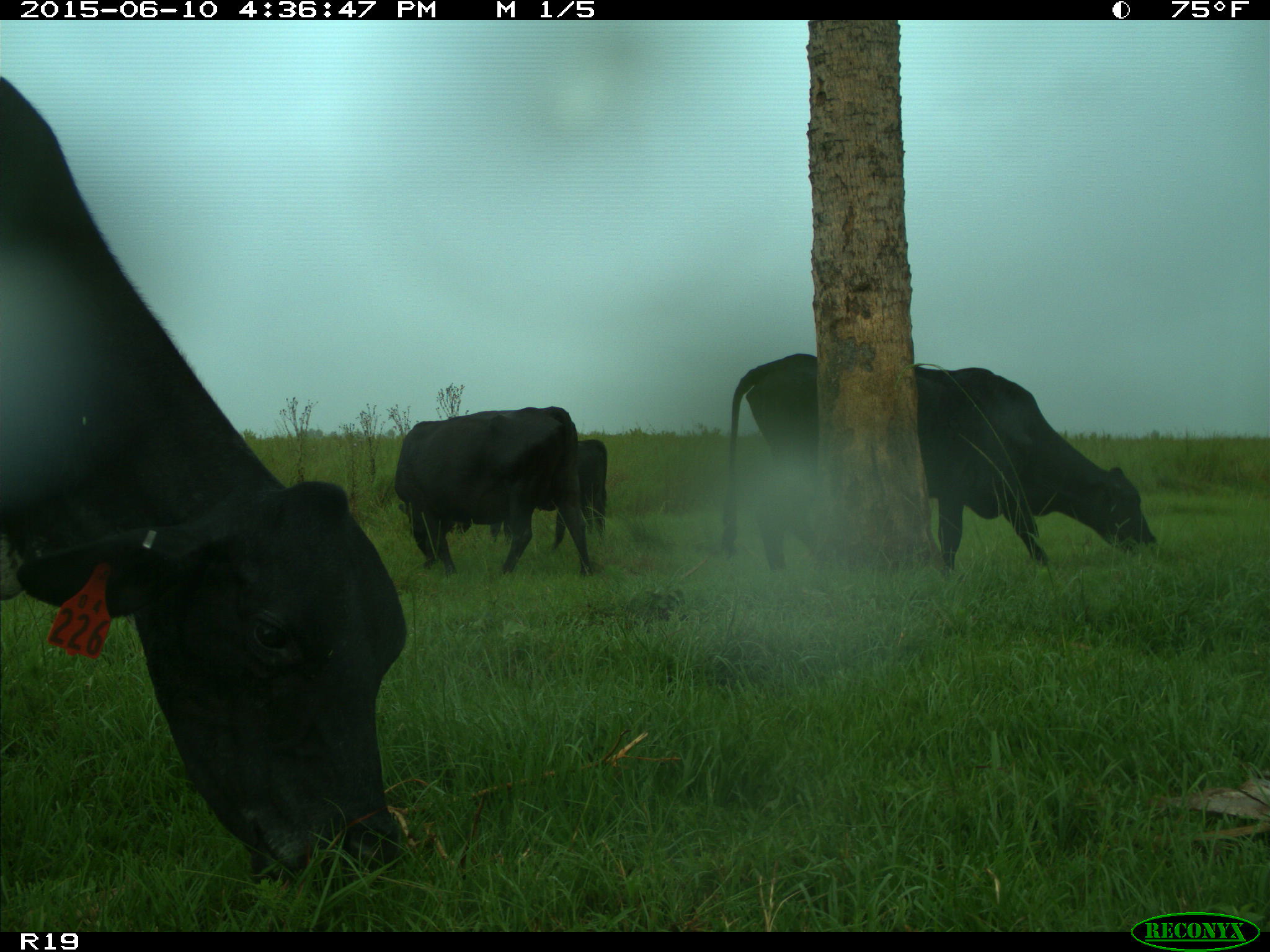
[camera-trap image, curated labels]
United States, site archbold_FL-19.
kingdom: Animalia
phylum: Chordata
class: Mammalia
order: Artiodactyla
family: Bovidae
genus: Bos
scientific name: Bos taurus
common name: domestic cow